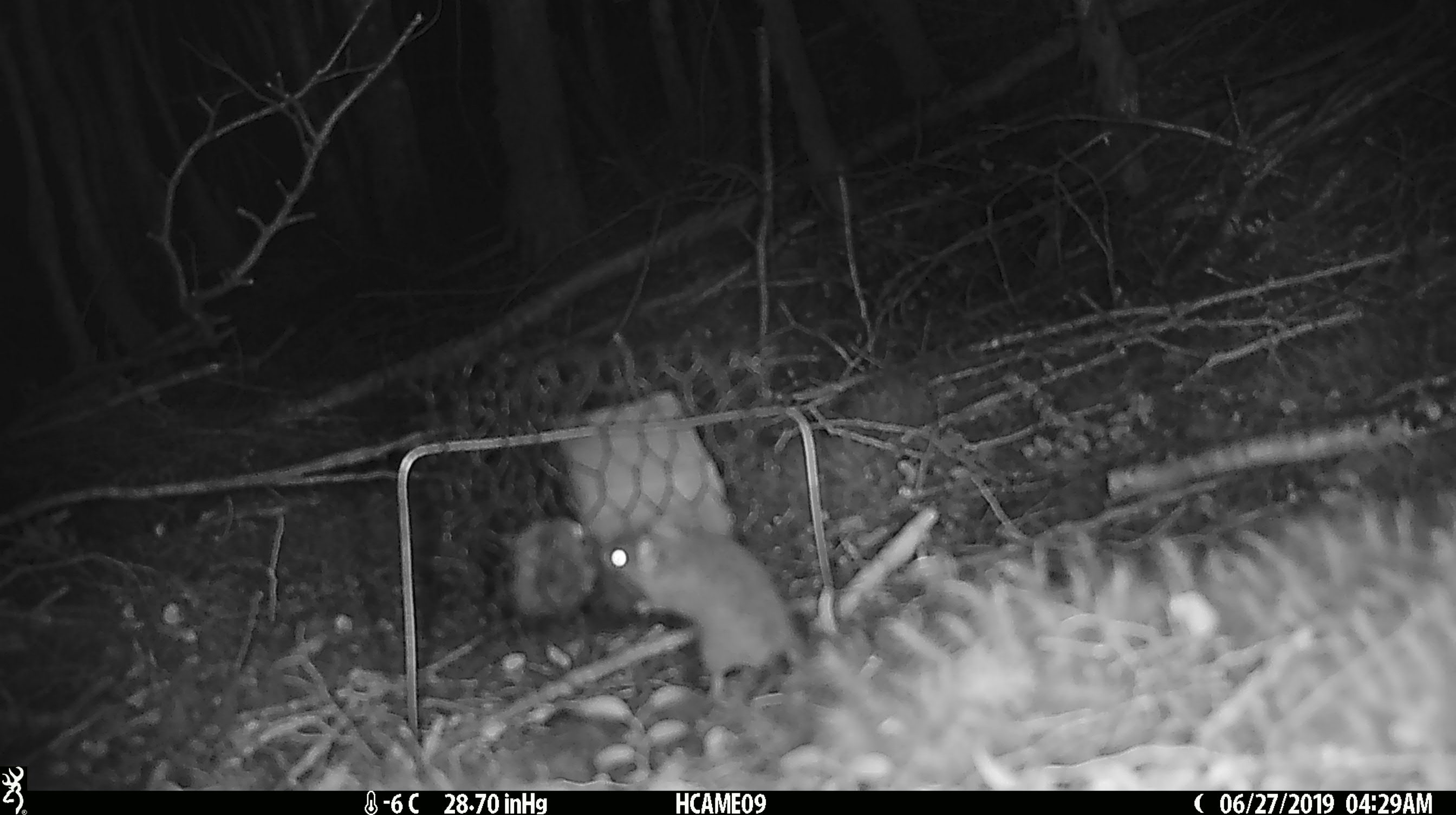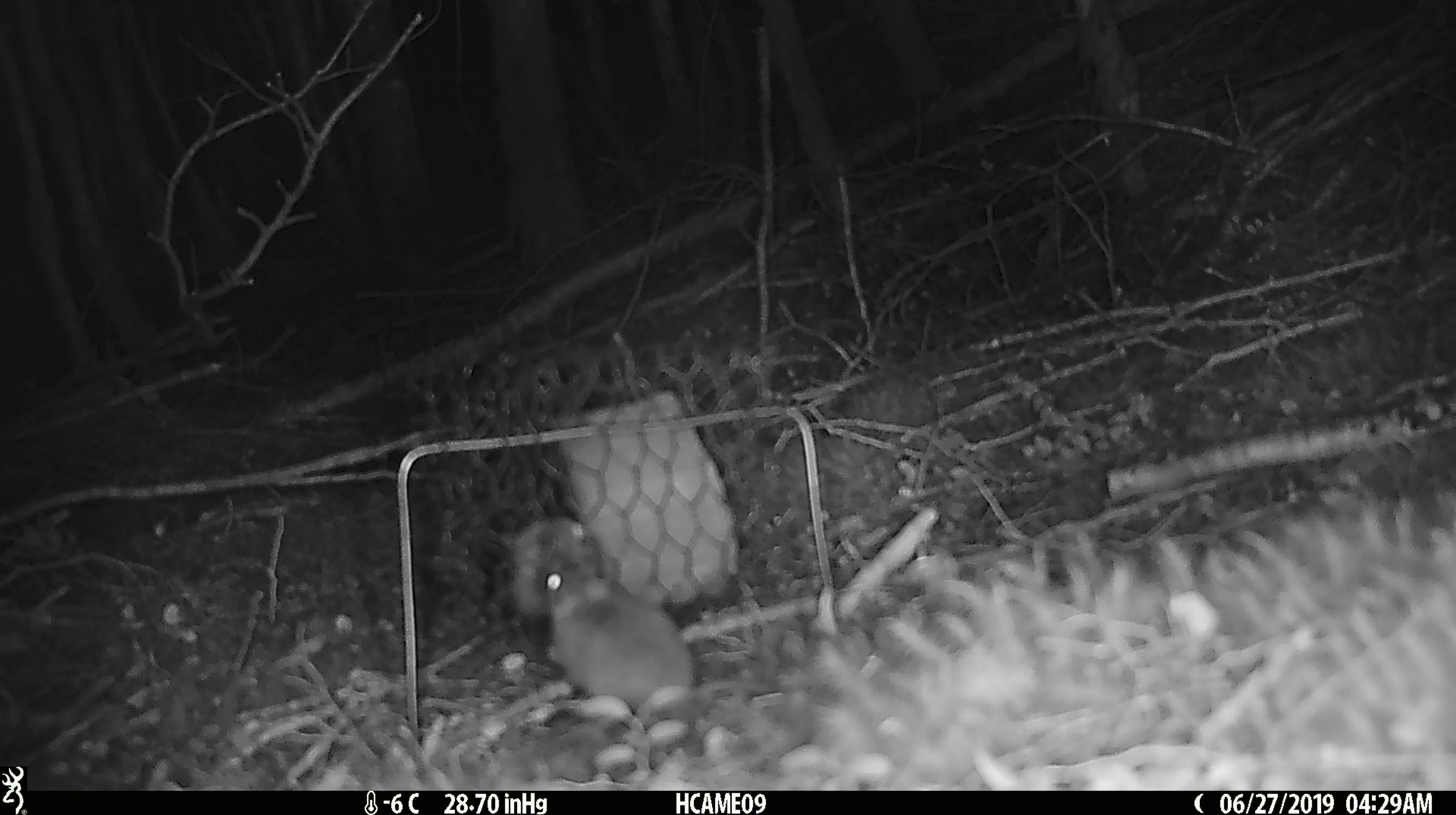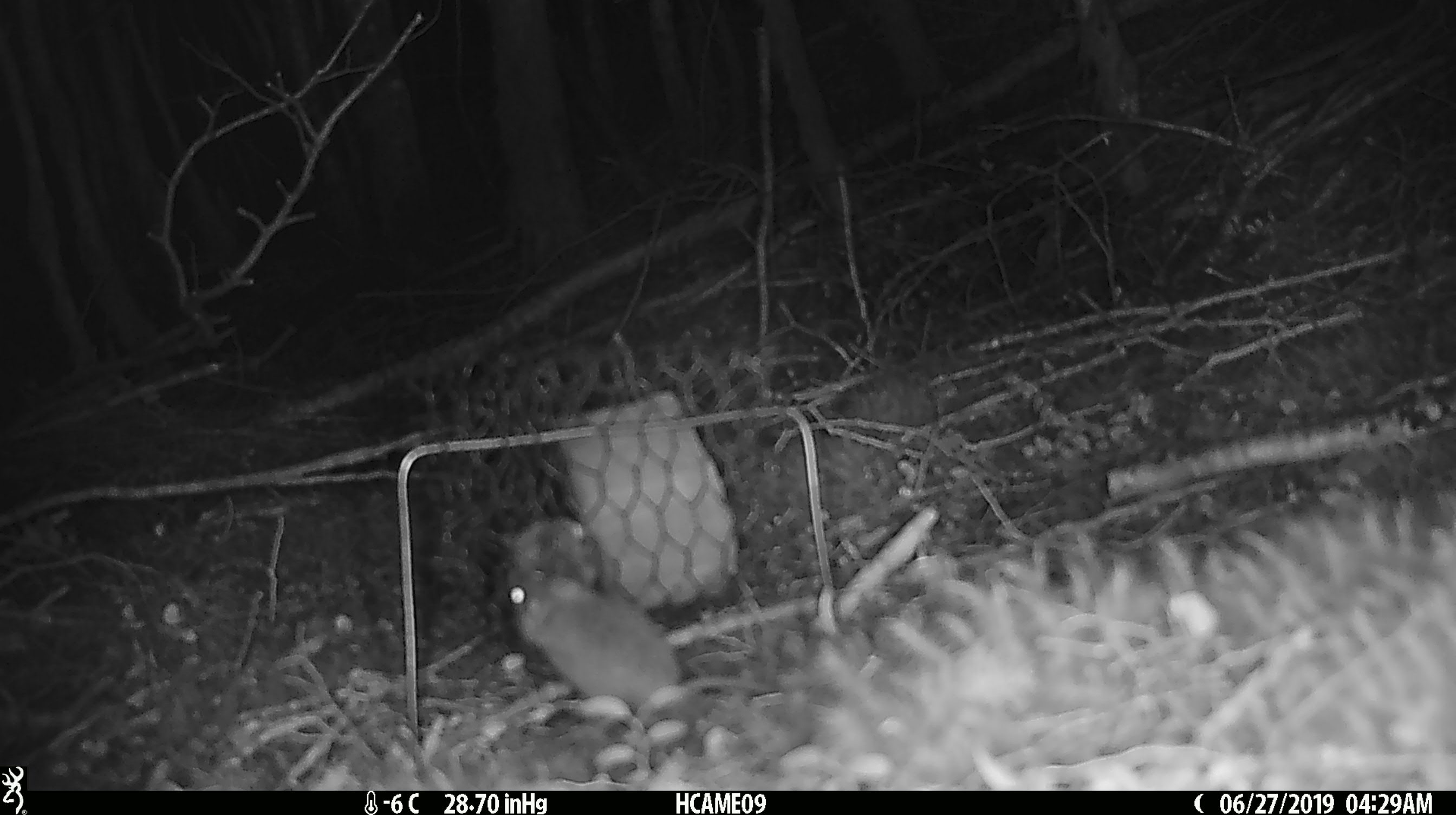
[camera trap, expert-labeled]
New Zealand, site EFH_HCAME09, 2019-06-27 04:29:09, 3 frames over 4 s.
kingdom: Animalia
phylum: Chordata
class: Mammalia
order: Rodentia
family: Muridae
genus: Mus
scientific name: Mus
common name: mouse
Mouse (Mus).